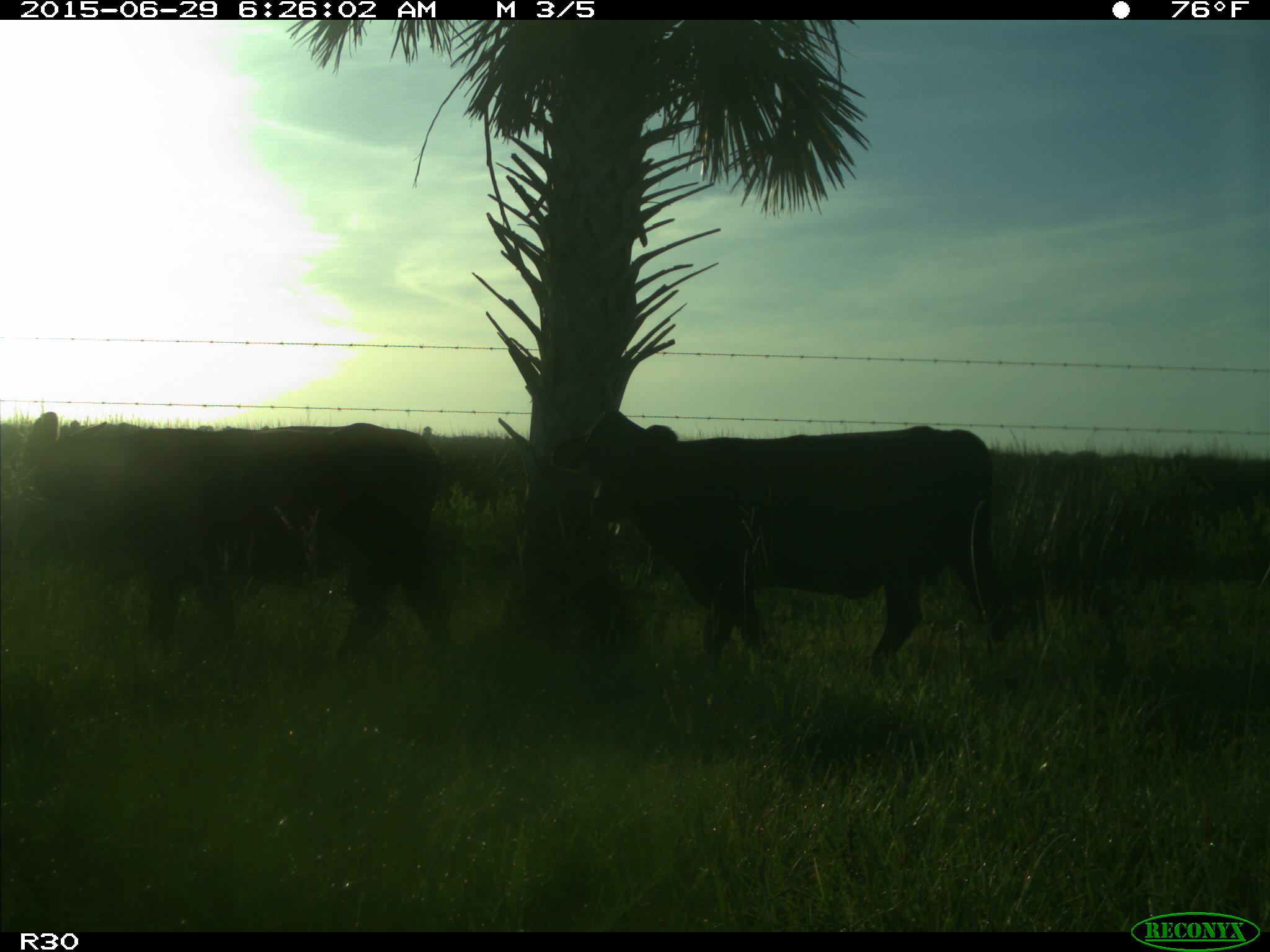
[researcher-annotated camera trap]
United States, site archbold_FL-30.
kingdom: Animalia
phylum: Chordata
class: Mammalia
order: Artiodactyla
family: Bovidae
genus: Bos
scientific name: Bos taurus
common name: domestic cow